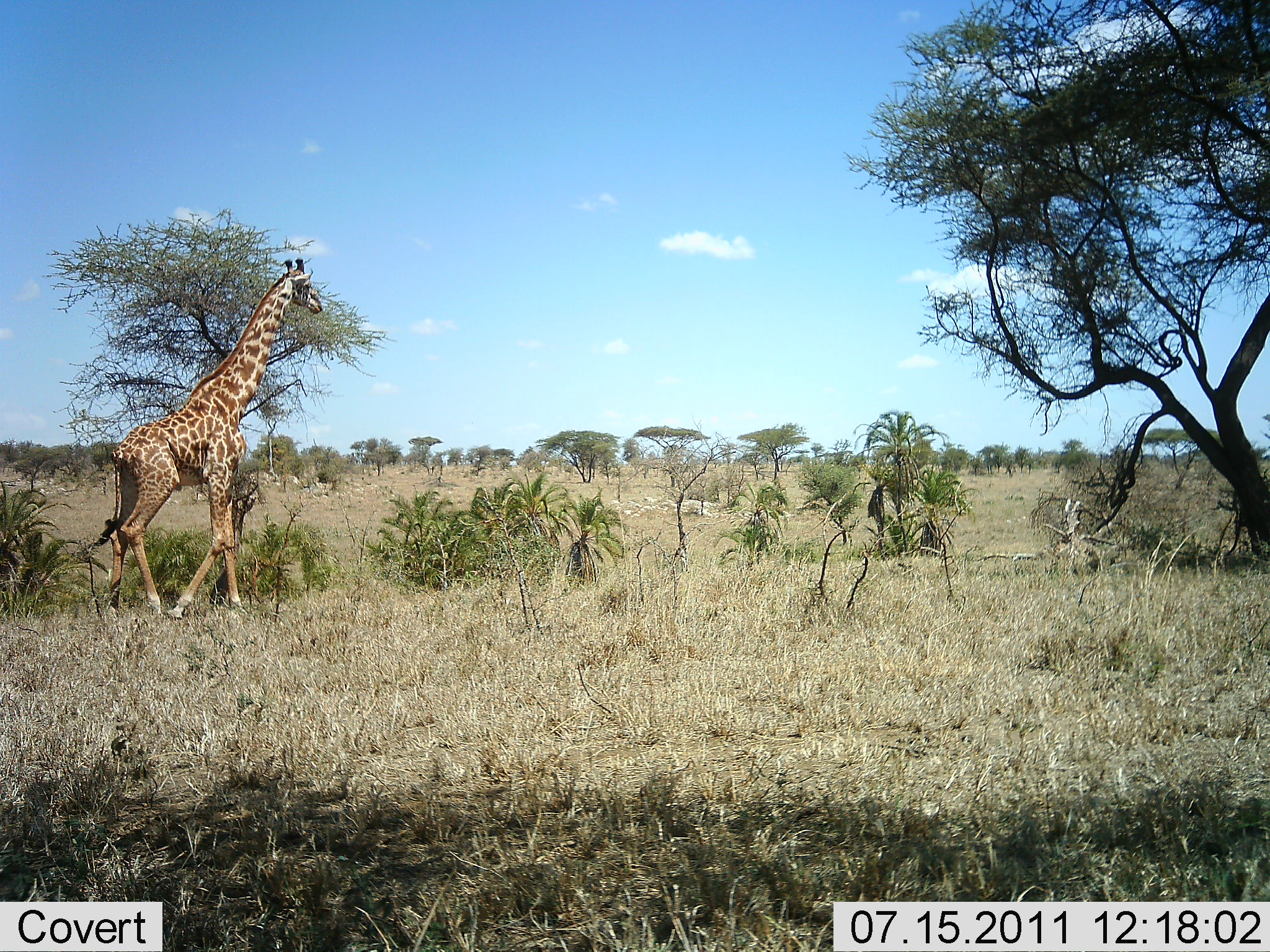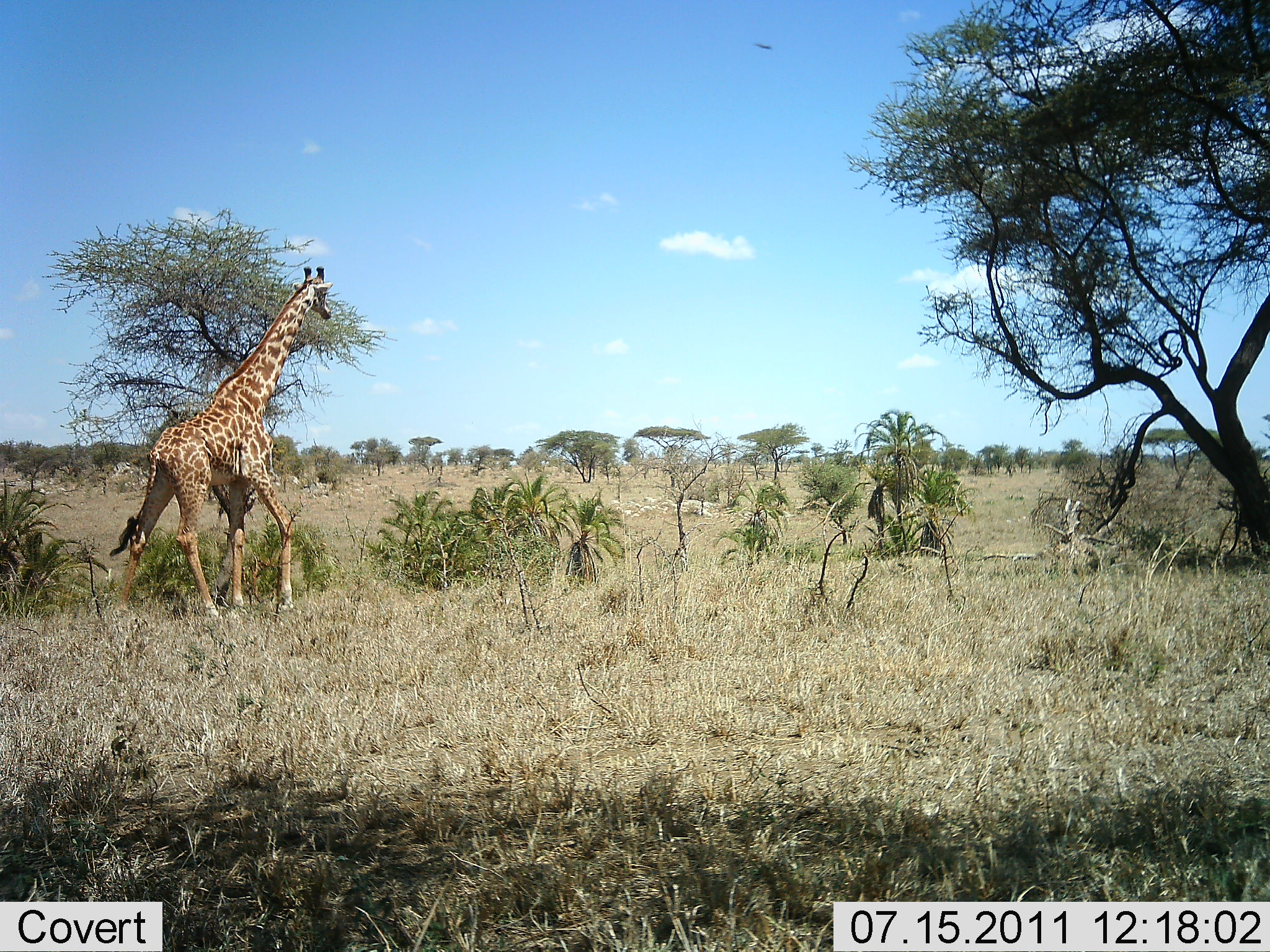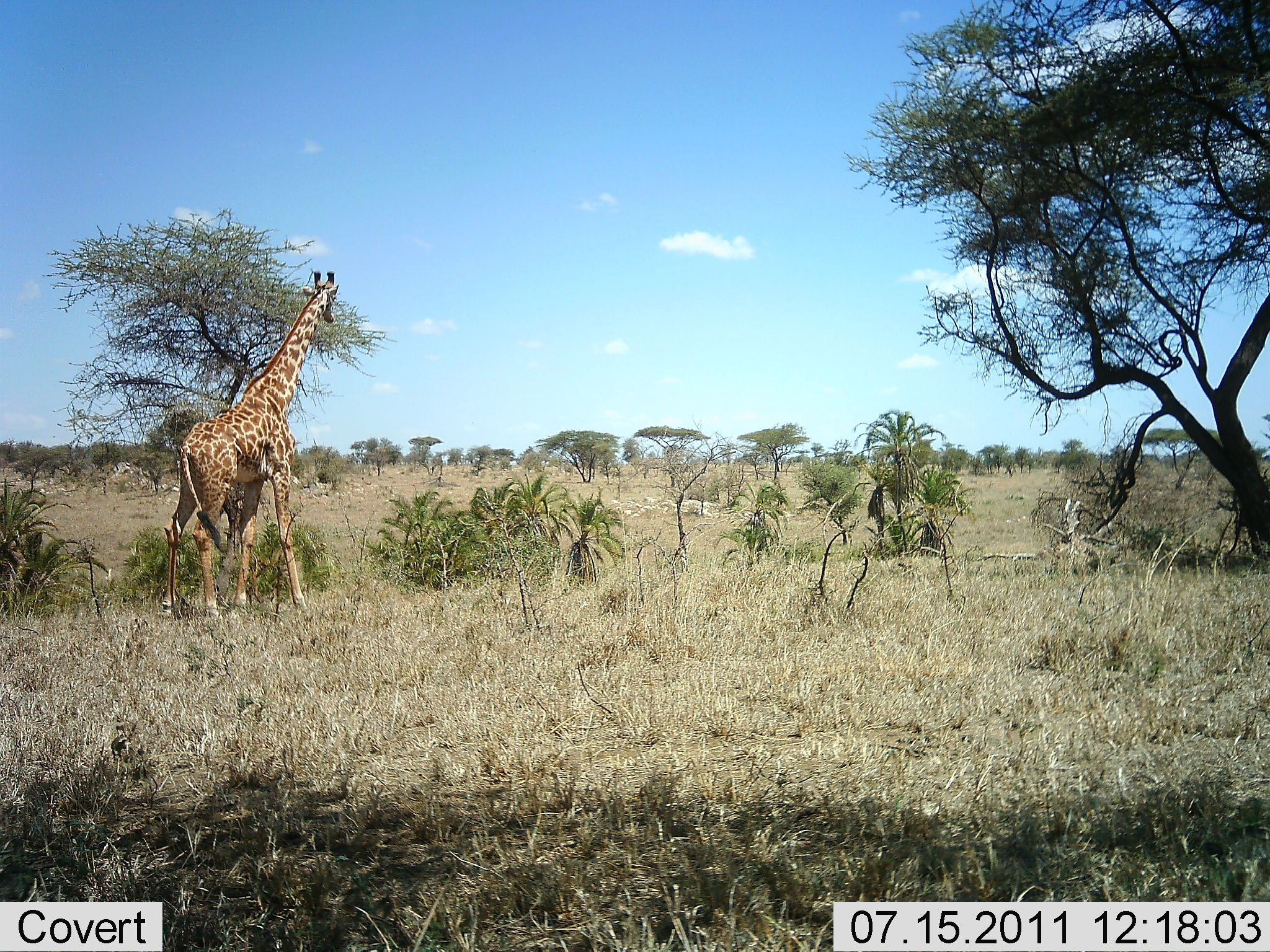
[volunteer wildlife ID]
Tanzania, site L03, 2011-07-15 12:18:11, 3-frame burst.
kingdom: Animalia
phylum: Chordata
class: Mammalia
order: Artiodactyla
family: Giraffidae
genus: Giraffa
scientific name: Giraffa camelopardalis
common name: giraffe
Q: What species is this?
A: Giraffe (Giraffa camelopardalis).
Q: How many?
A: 1.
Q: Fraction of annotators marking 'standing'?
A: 8%.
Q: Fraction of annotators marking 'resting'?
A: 0%.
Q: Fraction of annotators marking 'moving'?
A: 92%.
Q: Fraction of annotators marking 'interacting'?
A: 0%.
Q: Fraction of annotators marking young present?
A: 0%.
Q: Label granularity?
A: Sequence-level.